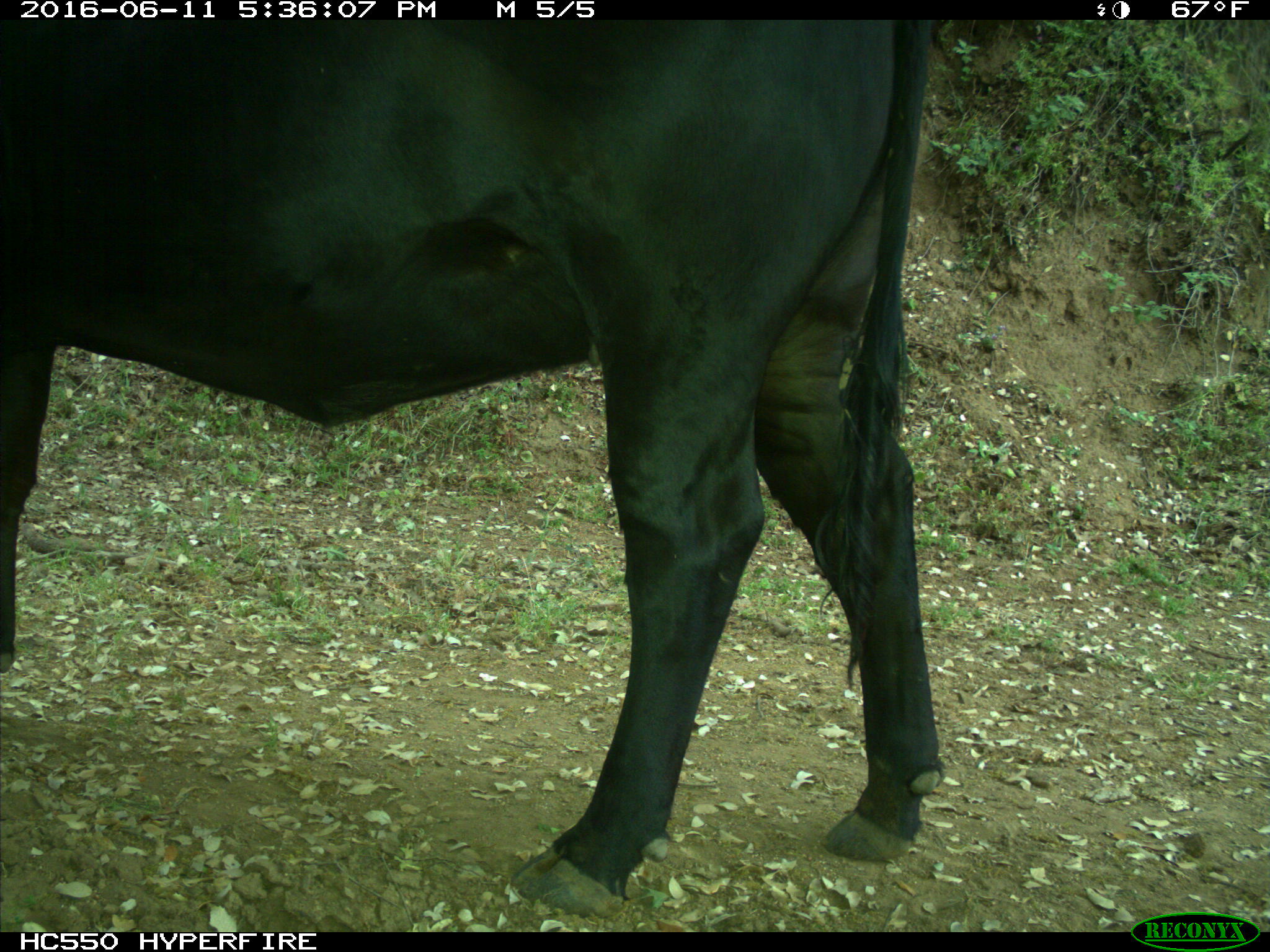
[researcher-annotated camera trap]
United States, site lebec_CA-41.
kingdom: Animalia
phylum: Chordata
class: Mammalia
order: Artiodactyla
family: Bovidae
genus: Bos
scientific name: Bos taurus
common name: domestic cow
Bos taurus (domestic cow).